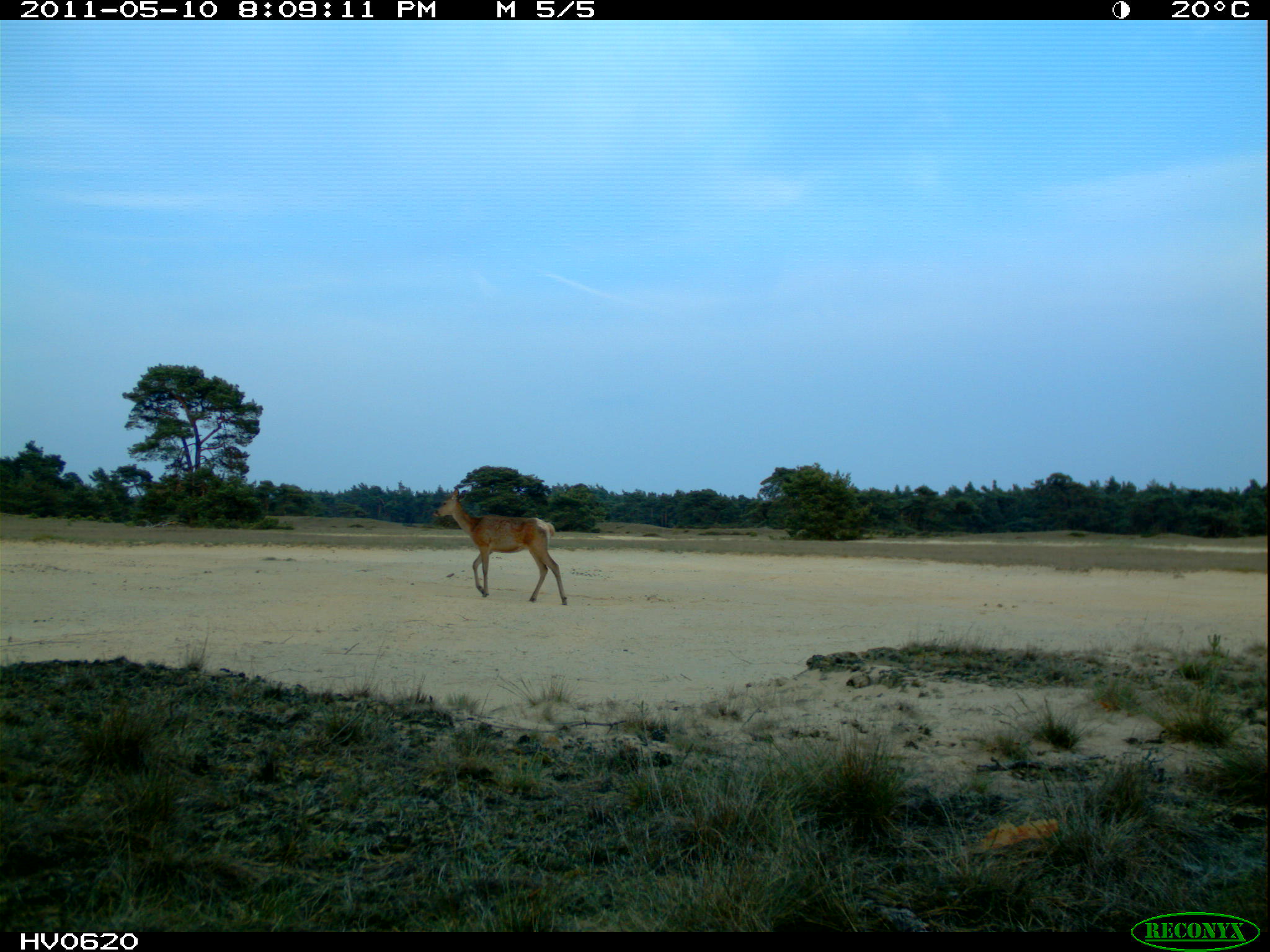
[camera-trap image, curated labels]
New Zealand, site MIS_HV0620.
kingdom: Animalia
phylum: Chordata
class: Mammalia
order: Artiodactyla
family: Cervidae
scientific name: Cervidae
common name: deer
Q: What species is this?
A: Deer (Cervidae).